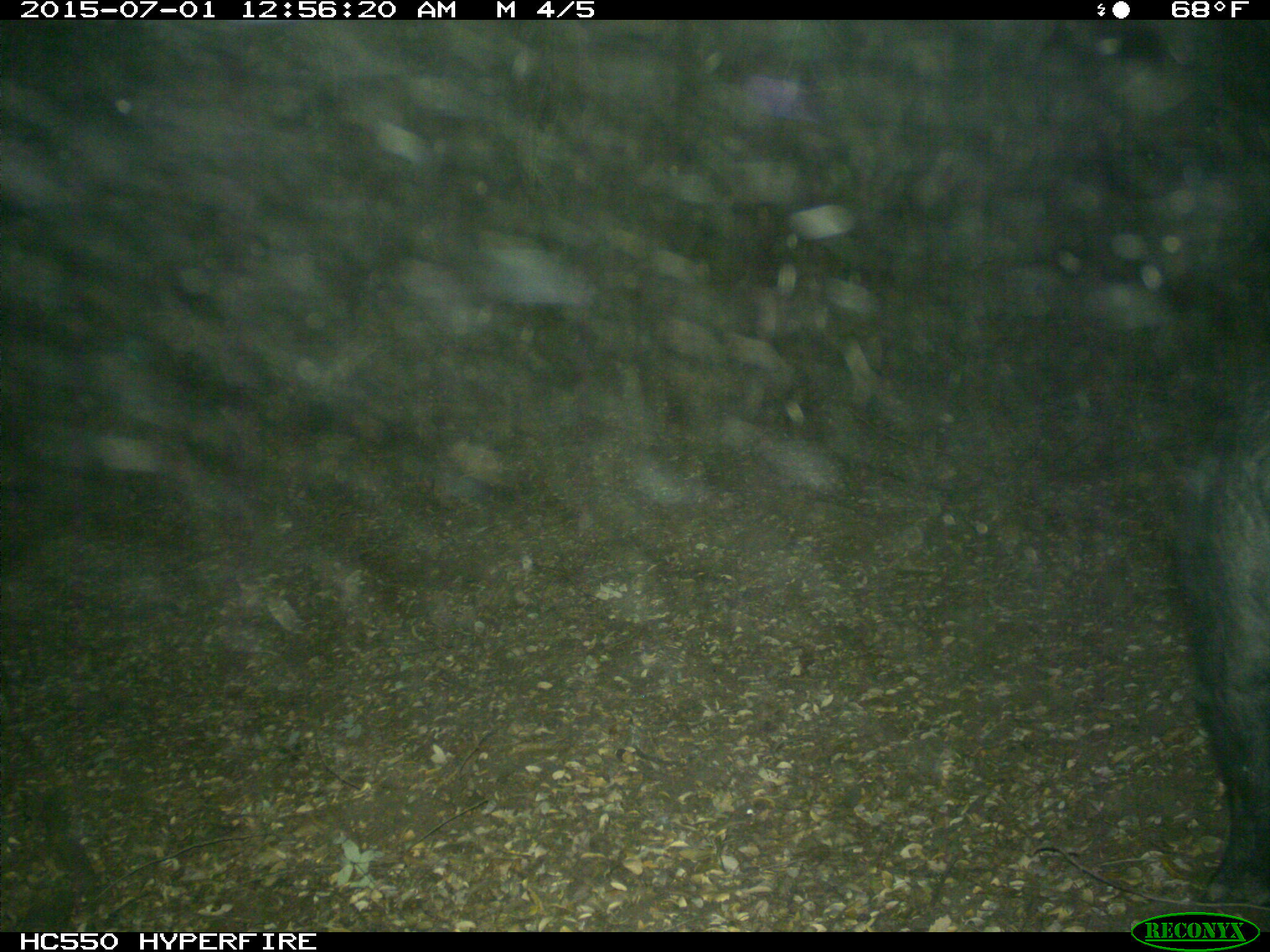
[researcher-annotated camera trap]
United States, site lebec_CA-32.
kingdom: Animalia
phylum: Chordata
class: Mammalia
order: Artiodactyla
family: Suidae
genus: Sus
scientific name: Sus scrofa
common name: wild boar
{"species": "Sus scrofa (wild boar)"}